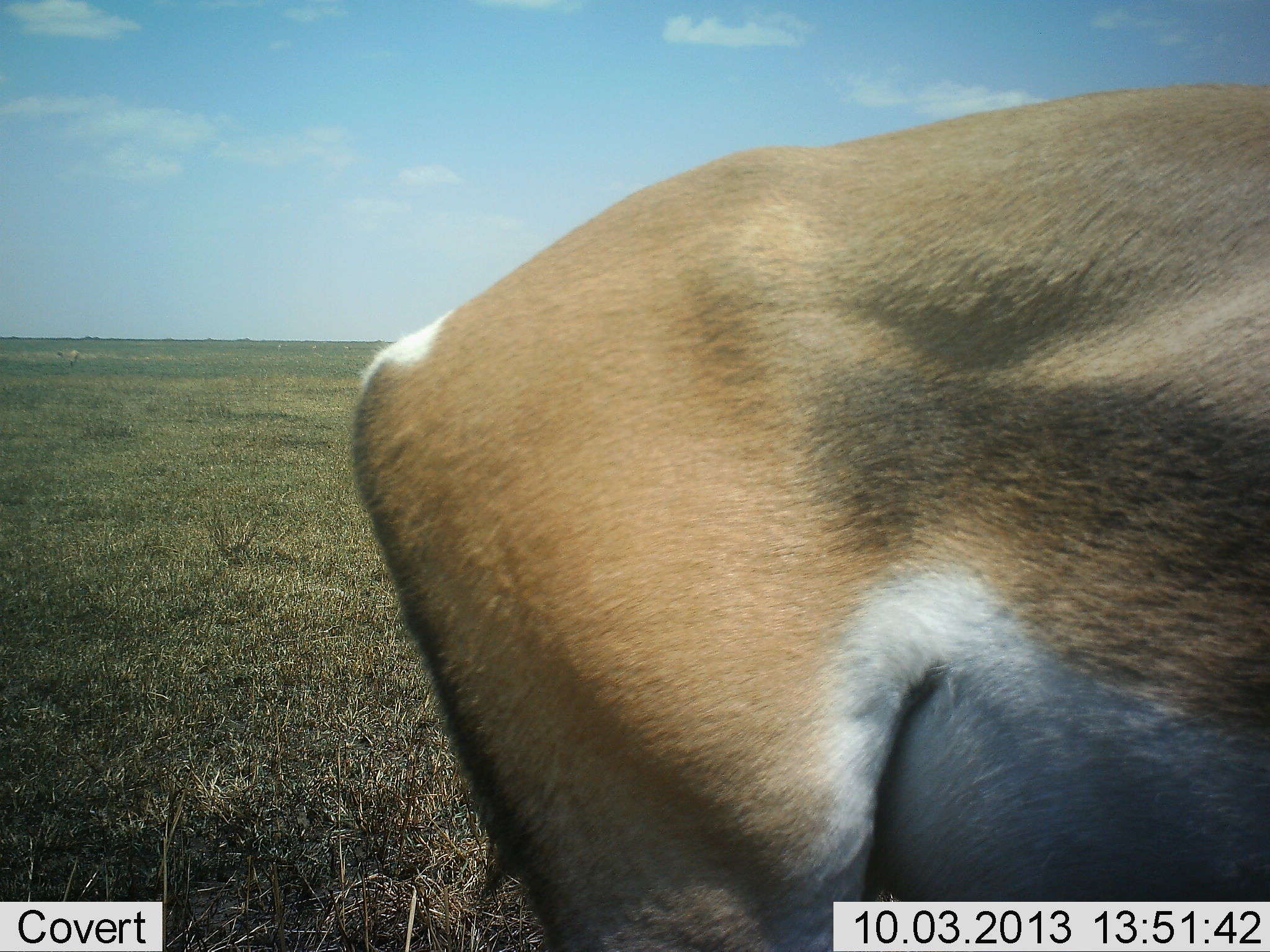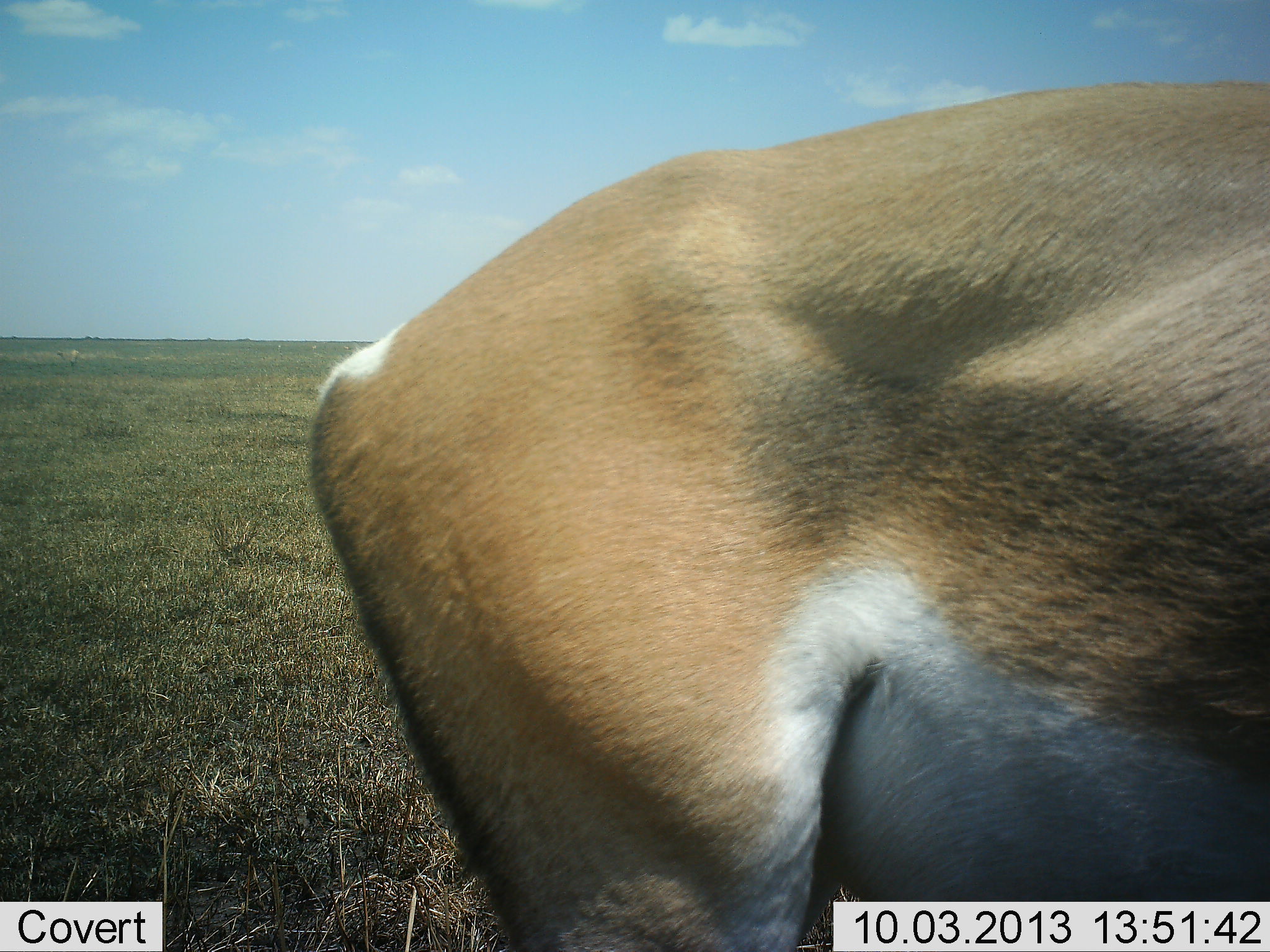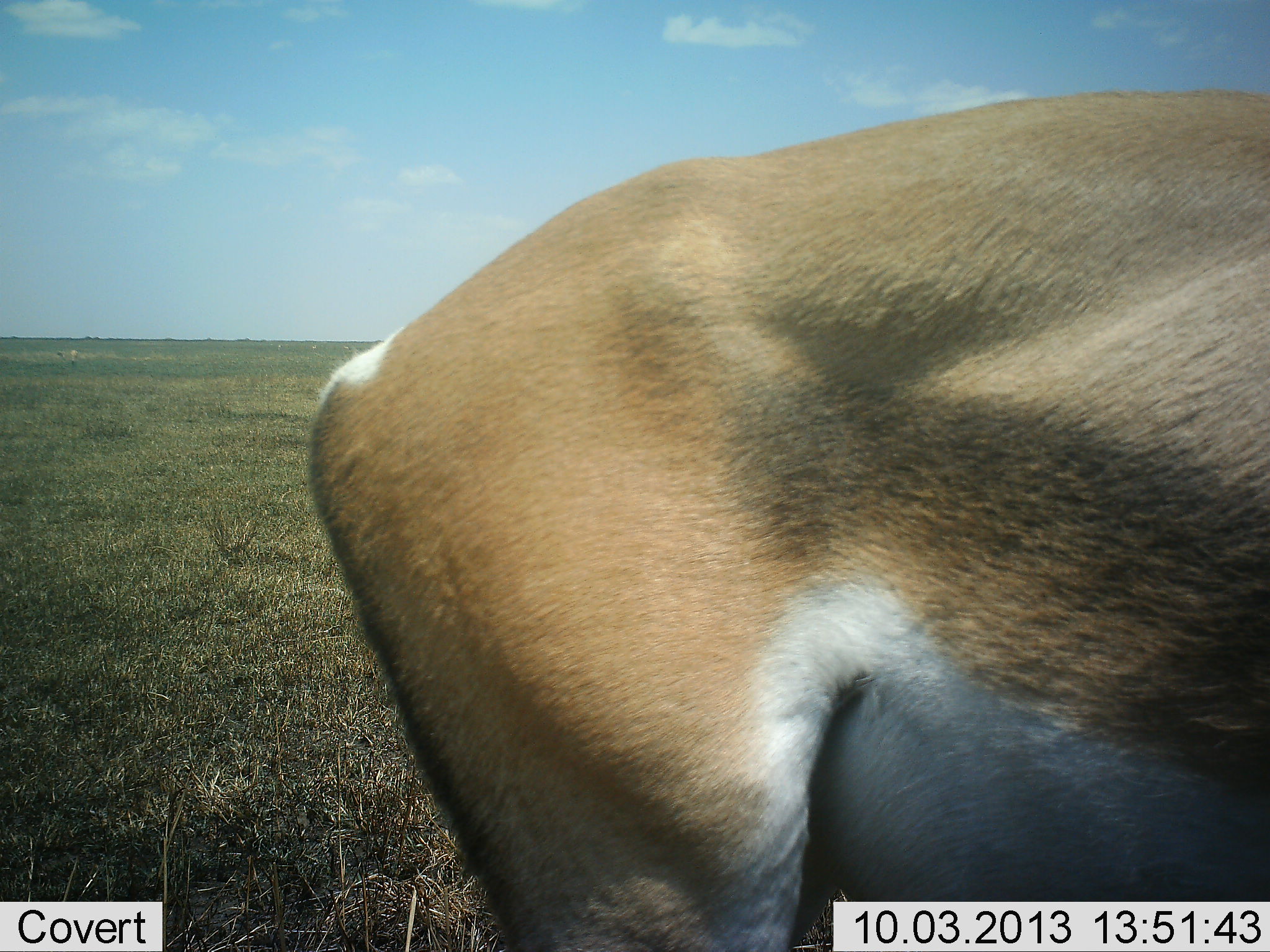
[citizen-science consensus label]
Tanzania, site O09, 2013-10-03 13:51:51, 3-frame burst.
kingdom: Animalia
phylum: Chordata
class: Mammalia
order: Artiodactyla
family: Bovidae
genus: Nanger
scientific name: Nanger granti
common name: grant's gazelle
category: gazellegrants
Gazellegrants (grant's gazelle) (Nanger granti), count 1. Behavior (volunteer vote fractions): standing 90%, resting 0%, moving 0%, interacting 0%. Young present (vote fraction): 0%. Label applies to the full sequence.